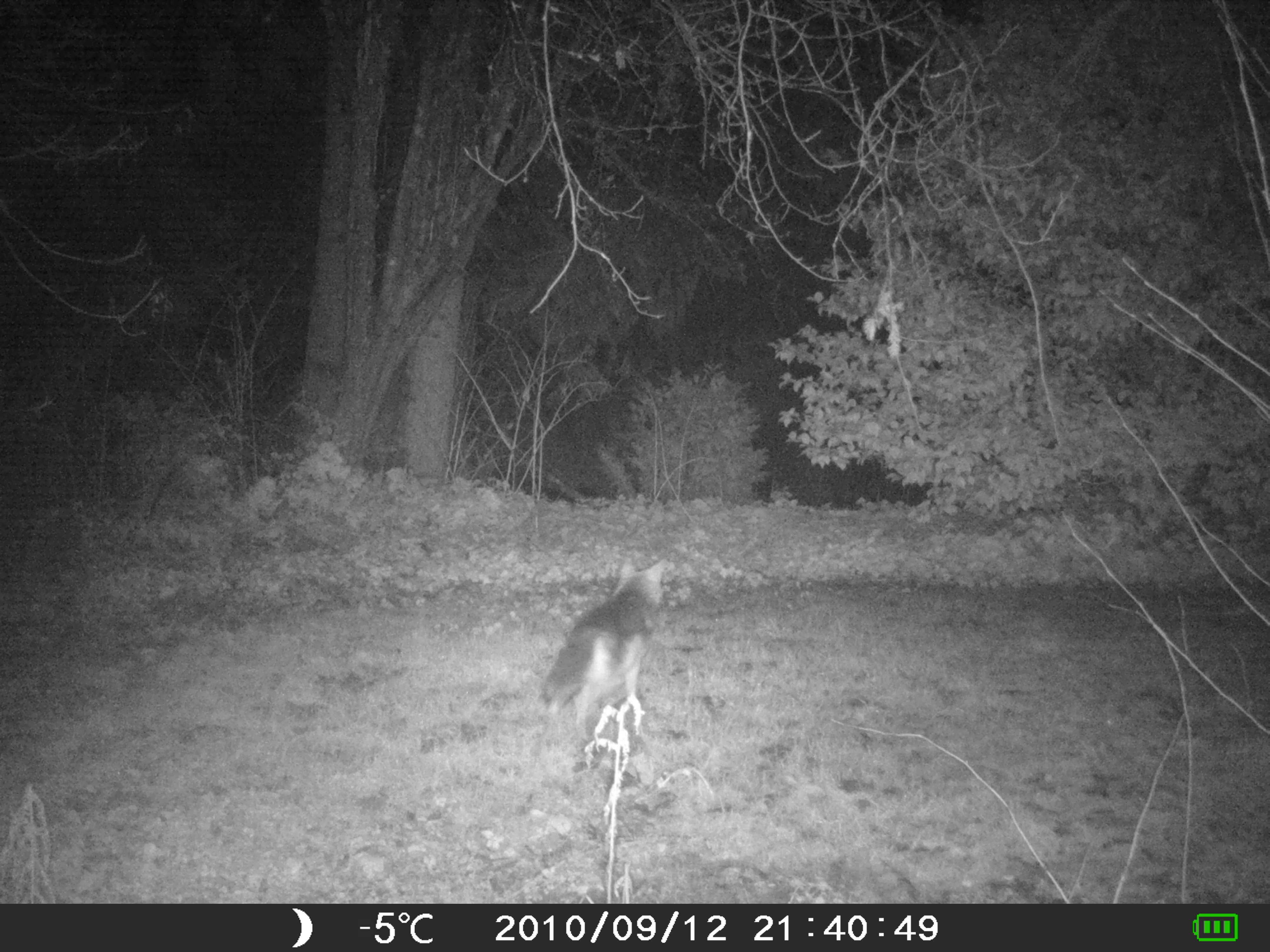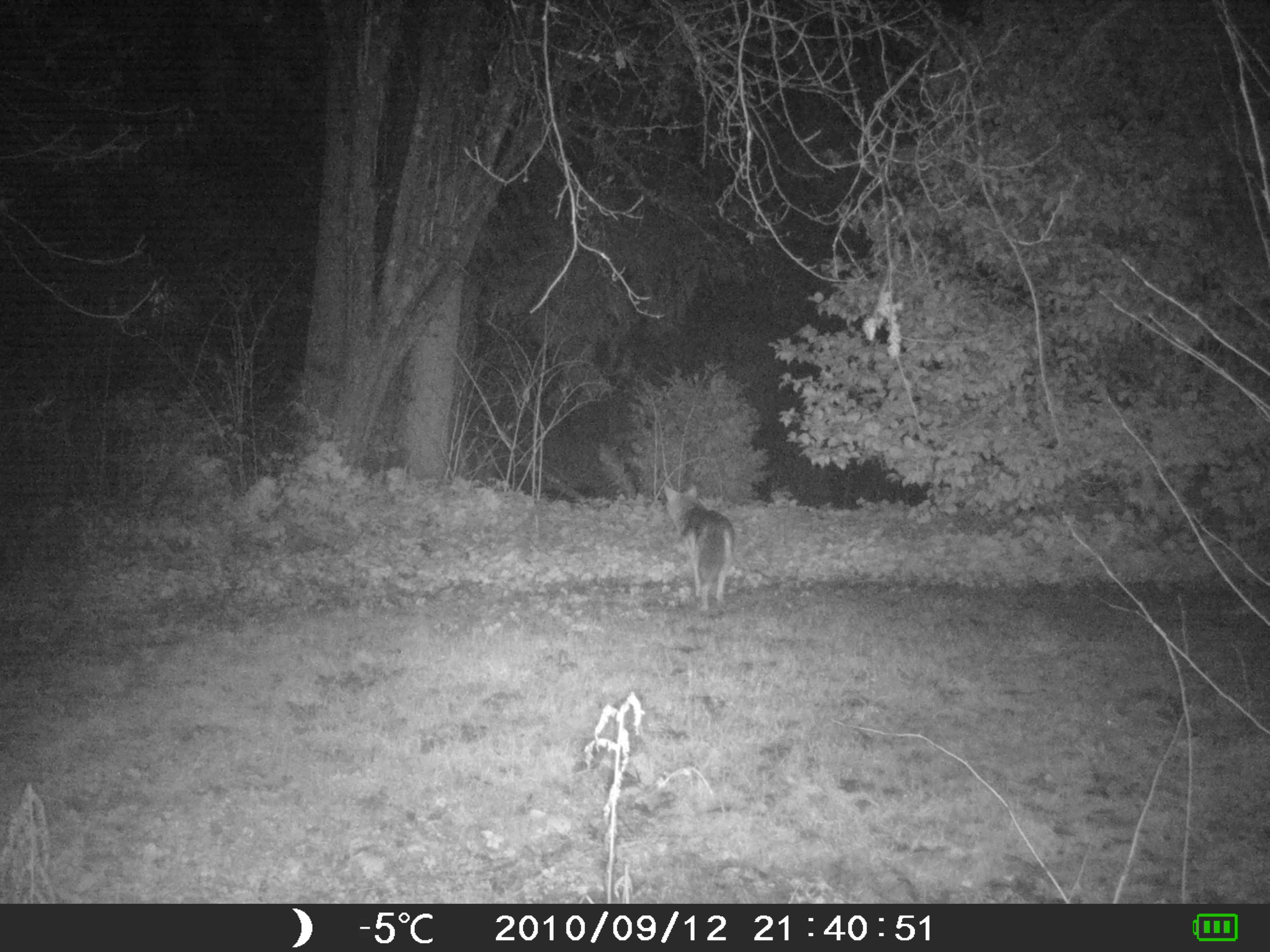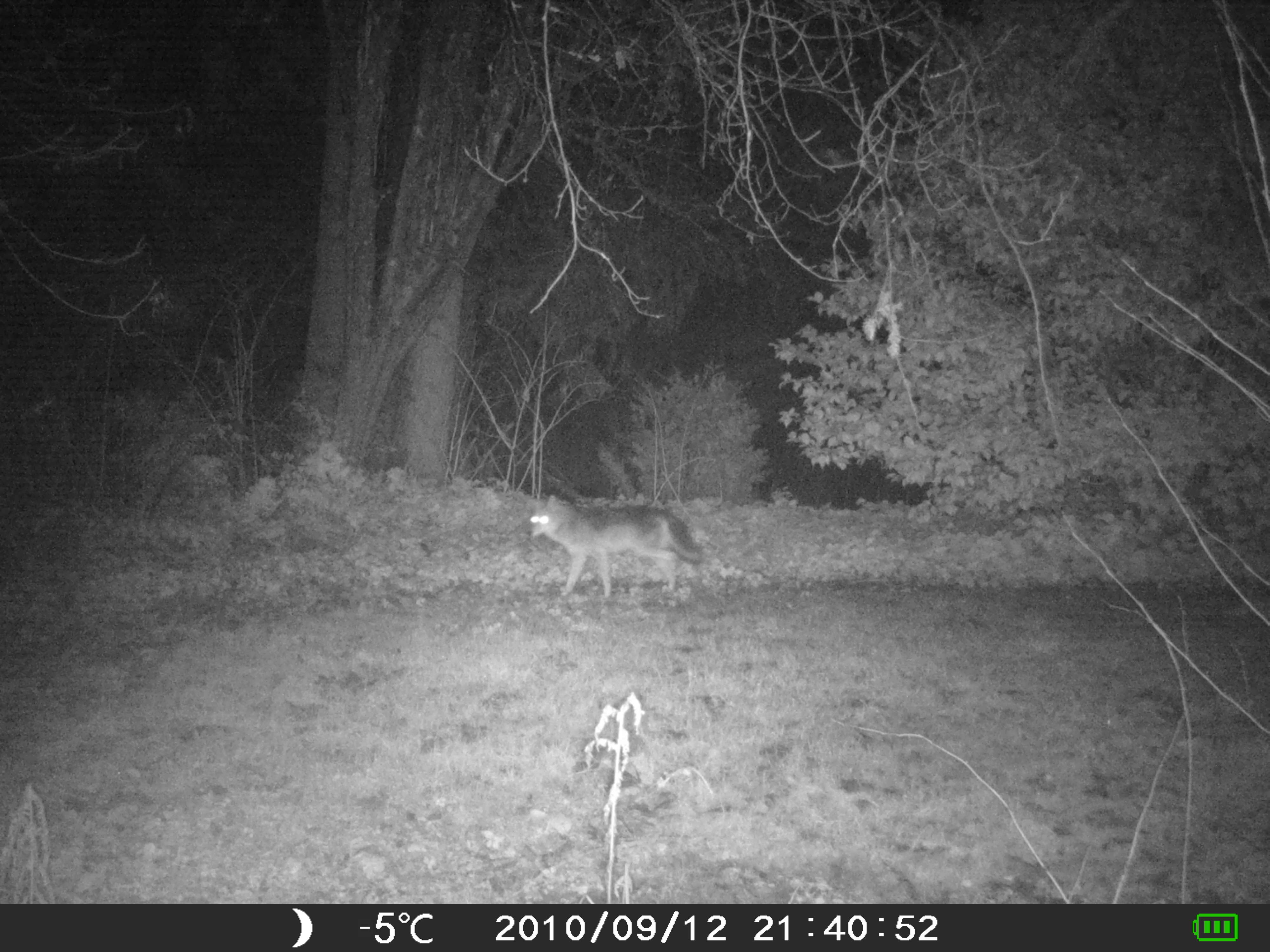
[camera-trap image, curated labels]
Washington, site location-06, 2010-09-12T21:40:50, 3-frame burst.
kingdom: Animalia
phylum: Chordata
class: Mammalia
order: Carnivora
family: Canidae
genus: Canis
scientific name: Canis latrans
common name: coyote